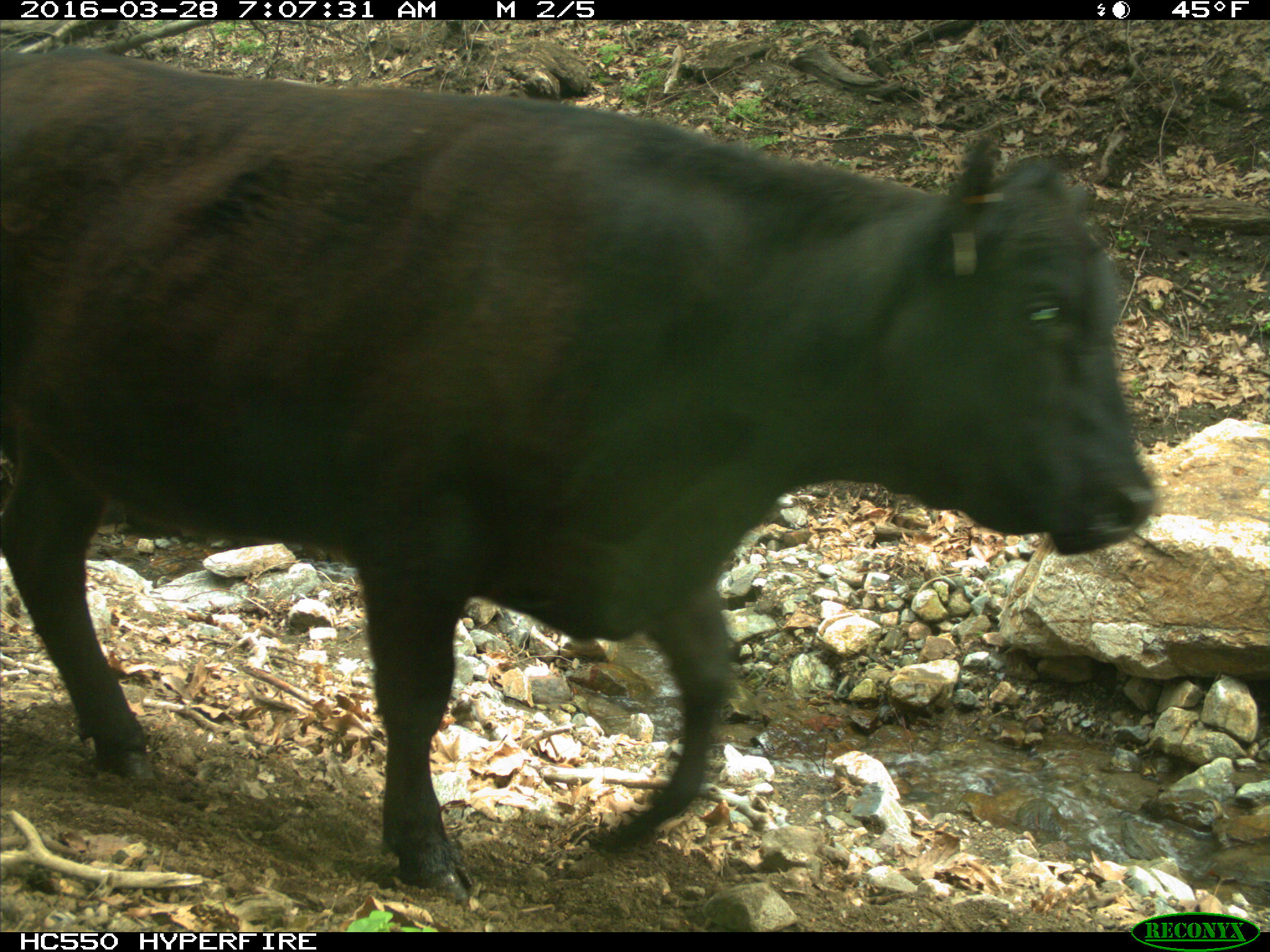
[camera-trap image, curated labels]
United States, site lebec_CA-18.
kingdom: Animalia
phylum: Chordata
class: Mammalia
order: Artiodactyla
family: Bovidae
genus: Bos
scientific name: Bos taurus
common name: domestic cow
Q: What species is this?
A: Bos taurus (domestic cow).